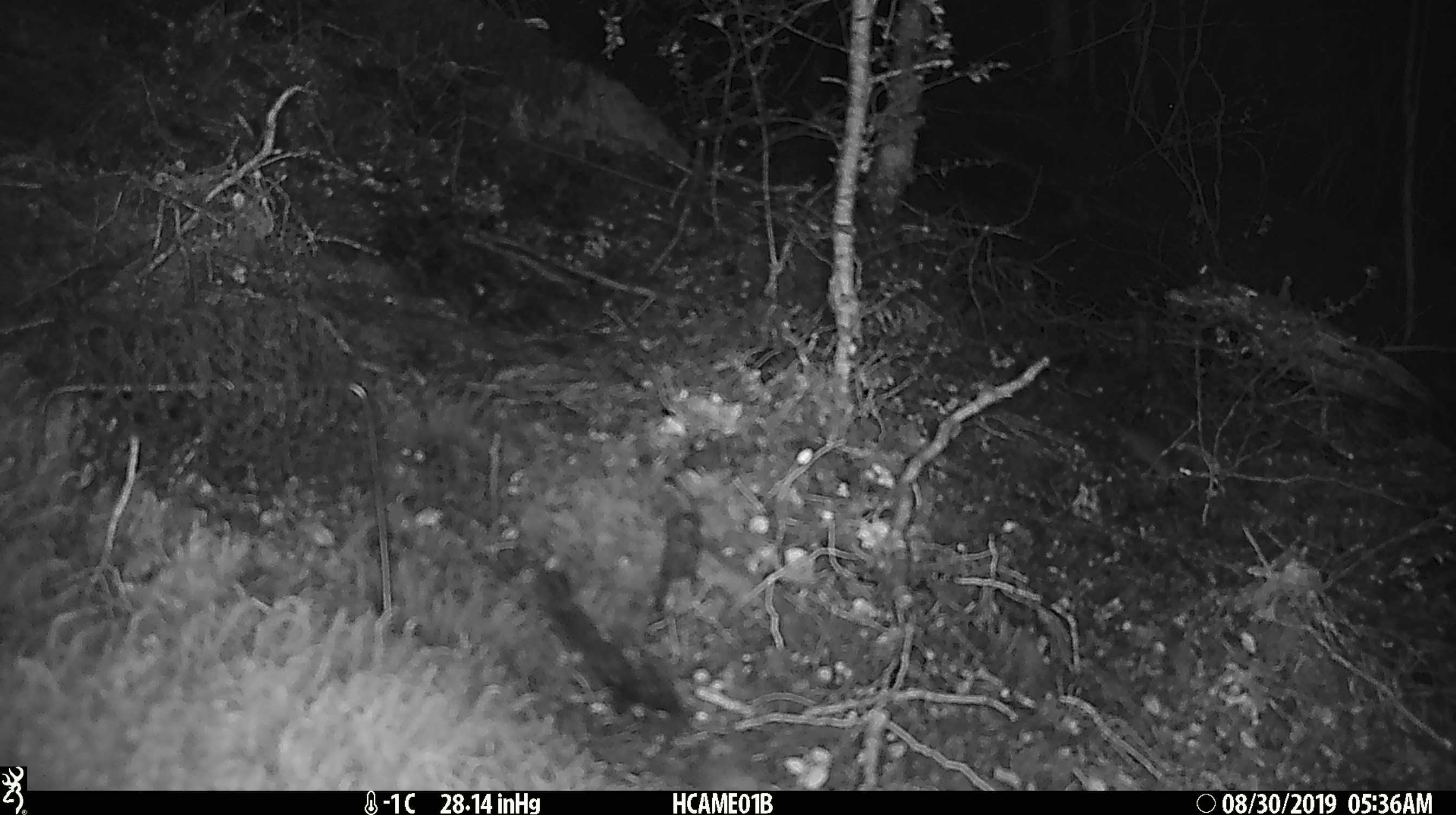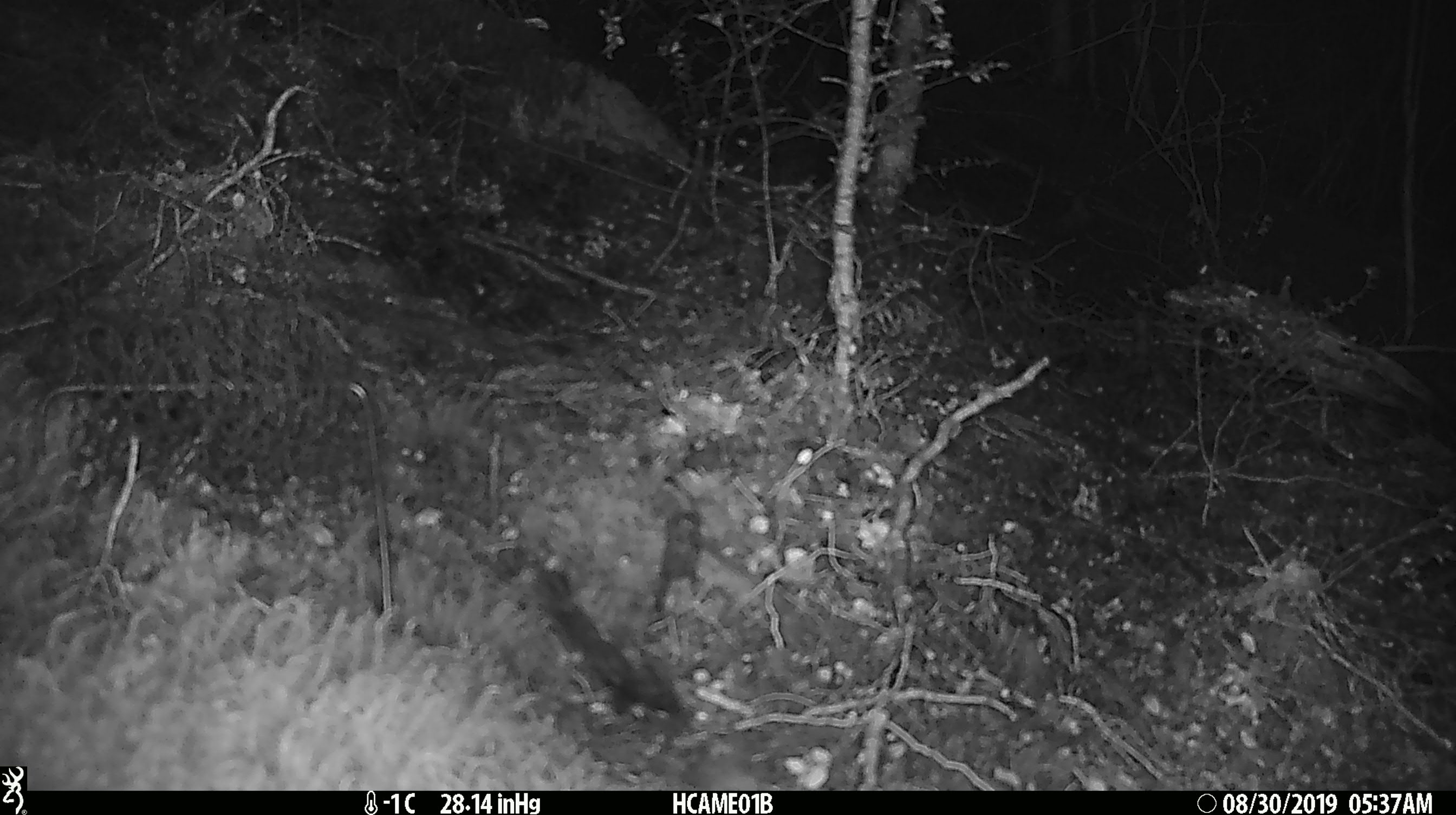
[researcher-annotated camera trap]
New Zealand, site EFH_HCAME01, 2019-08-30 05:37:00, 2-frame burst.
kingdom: Animalia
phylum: Chordata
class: Mammalia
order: Rodentia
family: Muridae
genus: Mus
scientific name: Mus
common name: mouse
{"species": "mouse (Mus)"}